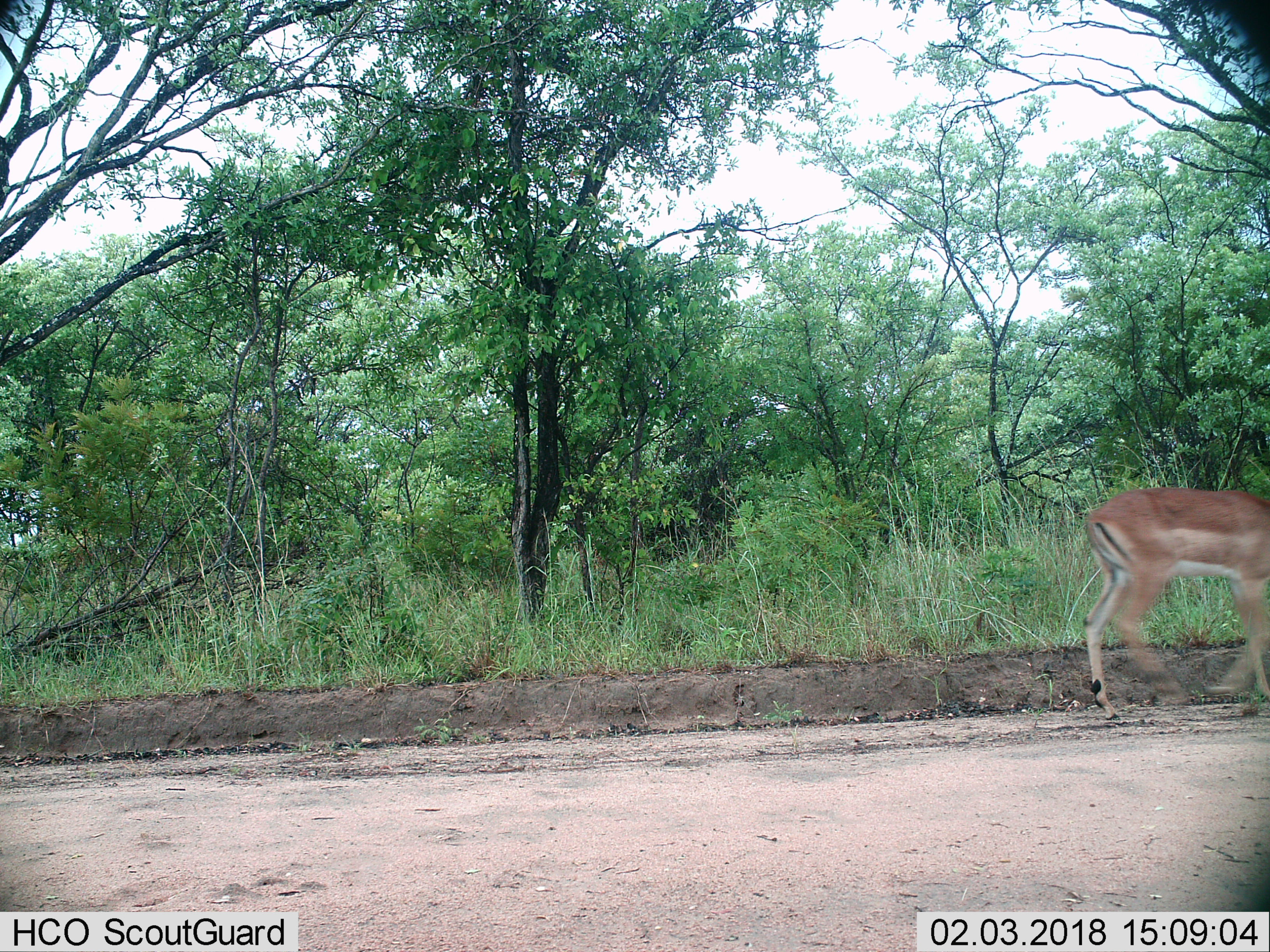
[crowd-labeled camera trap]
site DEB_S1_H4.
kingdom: Animalia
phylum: Chordata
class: Mammalia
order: Artiodactyla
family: Bovidae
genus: Aepyceros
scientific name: Aepyceros melampus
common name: impala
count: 1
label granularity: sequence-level